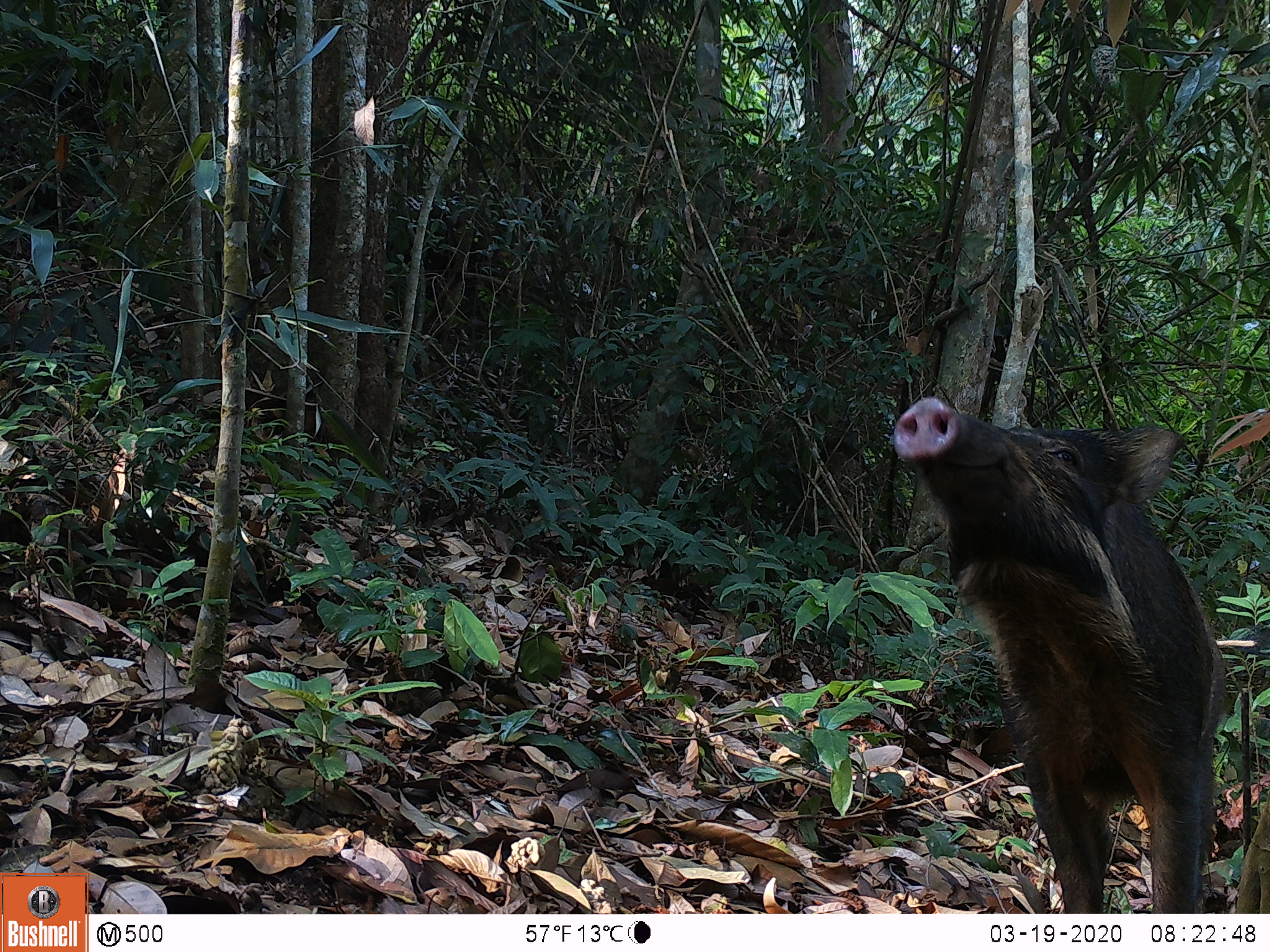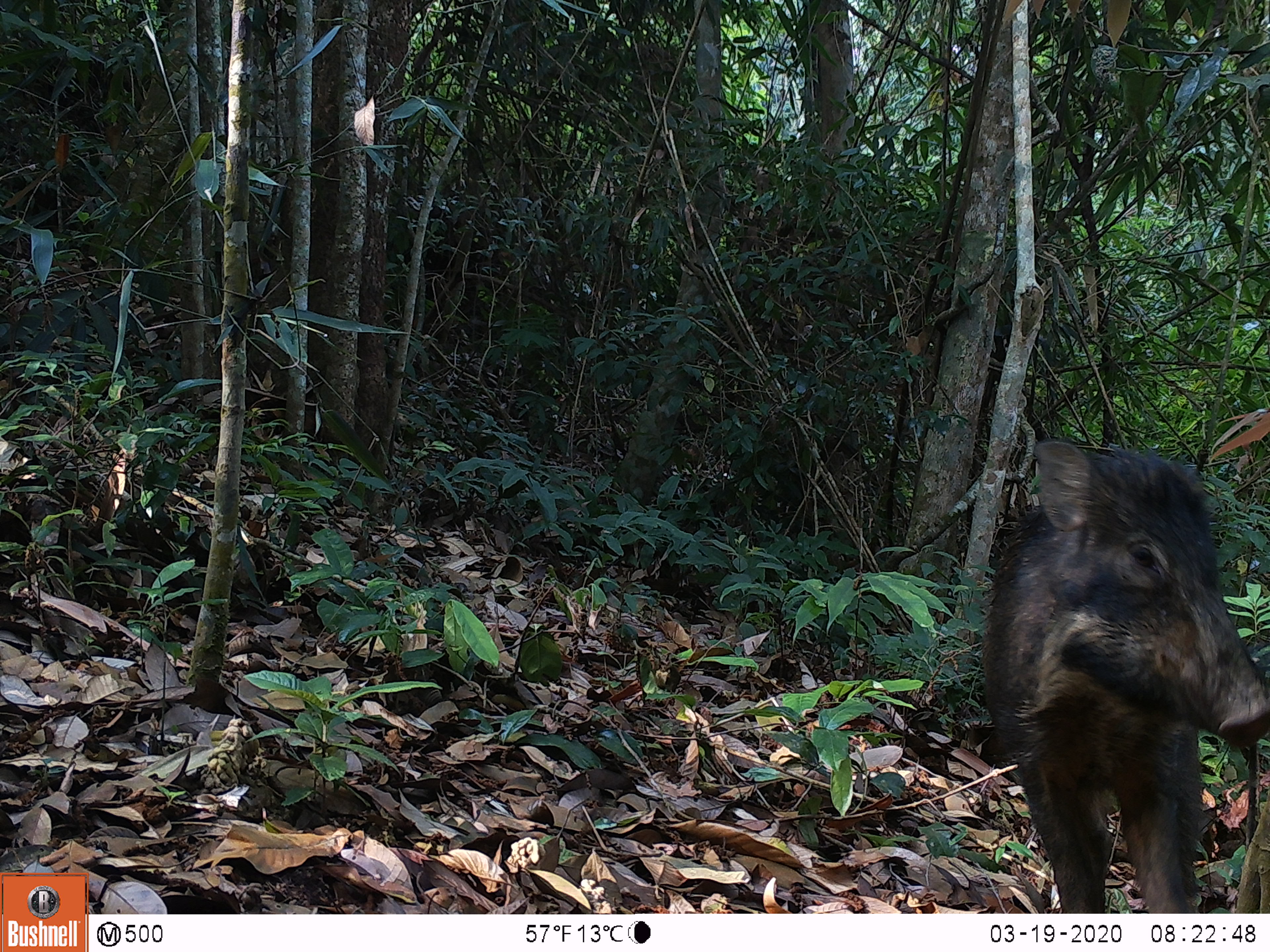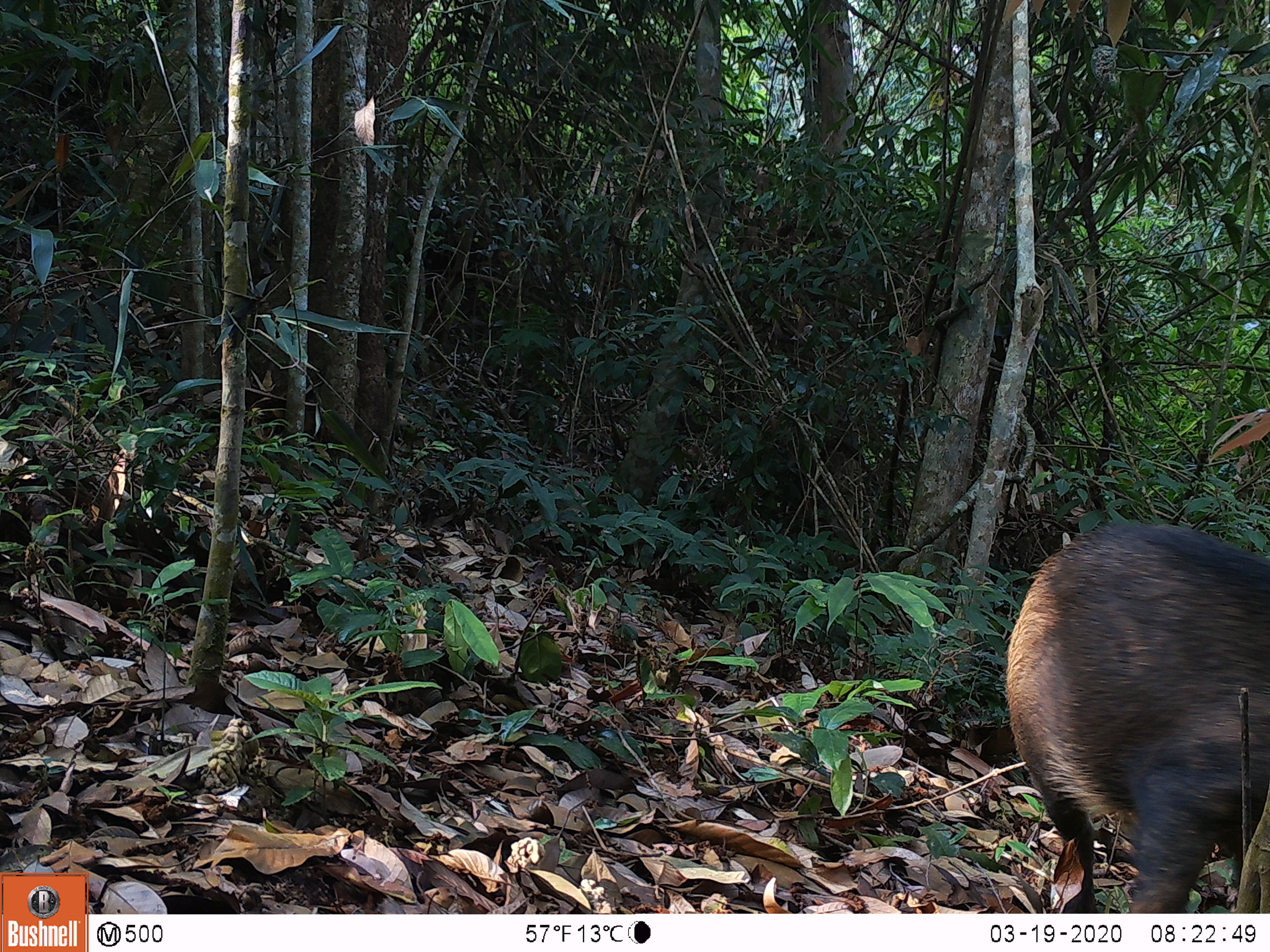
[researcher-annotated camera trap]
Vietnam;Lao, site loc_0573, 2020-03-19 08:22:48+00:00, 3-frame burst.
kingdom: Animalia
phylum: Chordata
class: Mammalia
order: Artiodactyla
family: Suidae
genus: Sus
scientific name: Sus scrofa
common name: eurasian wild pig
Eurasian wild pig (Sus scrofa). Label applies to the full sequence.